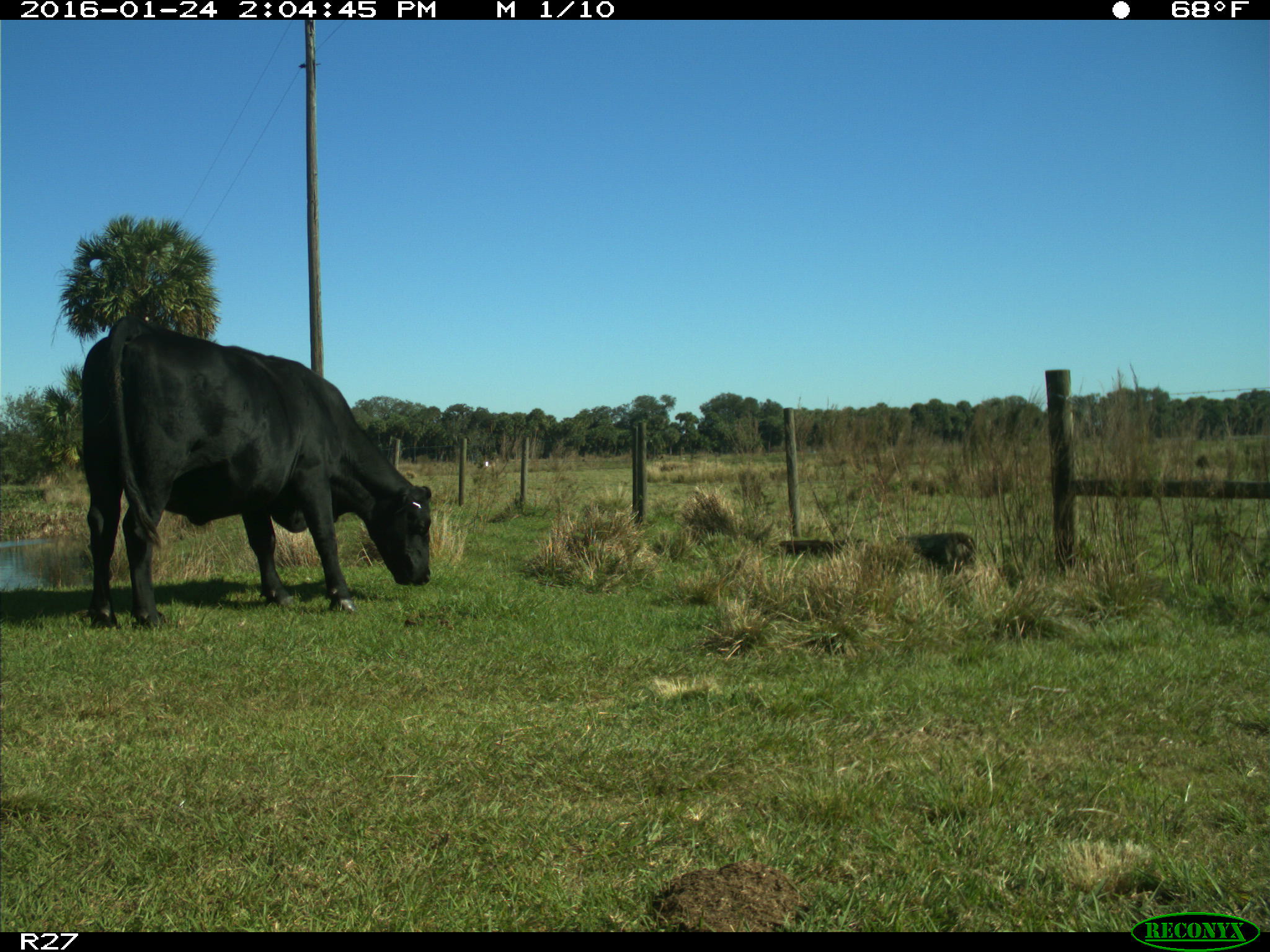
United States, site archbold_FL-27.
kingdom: Animalia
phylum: Chordata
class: Mammalia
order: Artiodactyla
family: Bovidae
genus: Bos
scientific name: Bos taurus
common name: domestic cow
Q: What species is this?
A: Bos taurus (domestic cow).